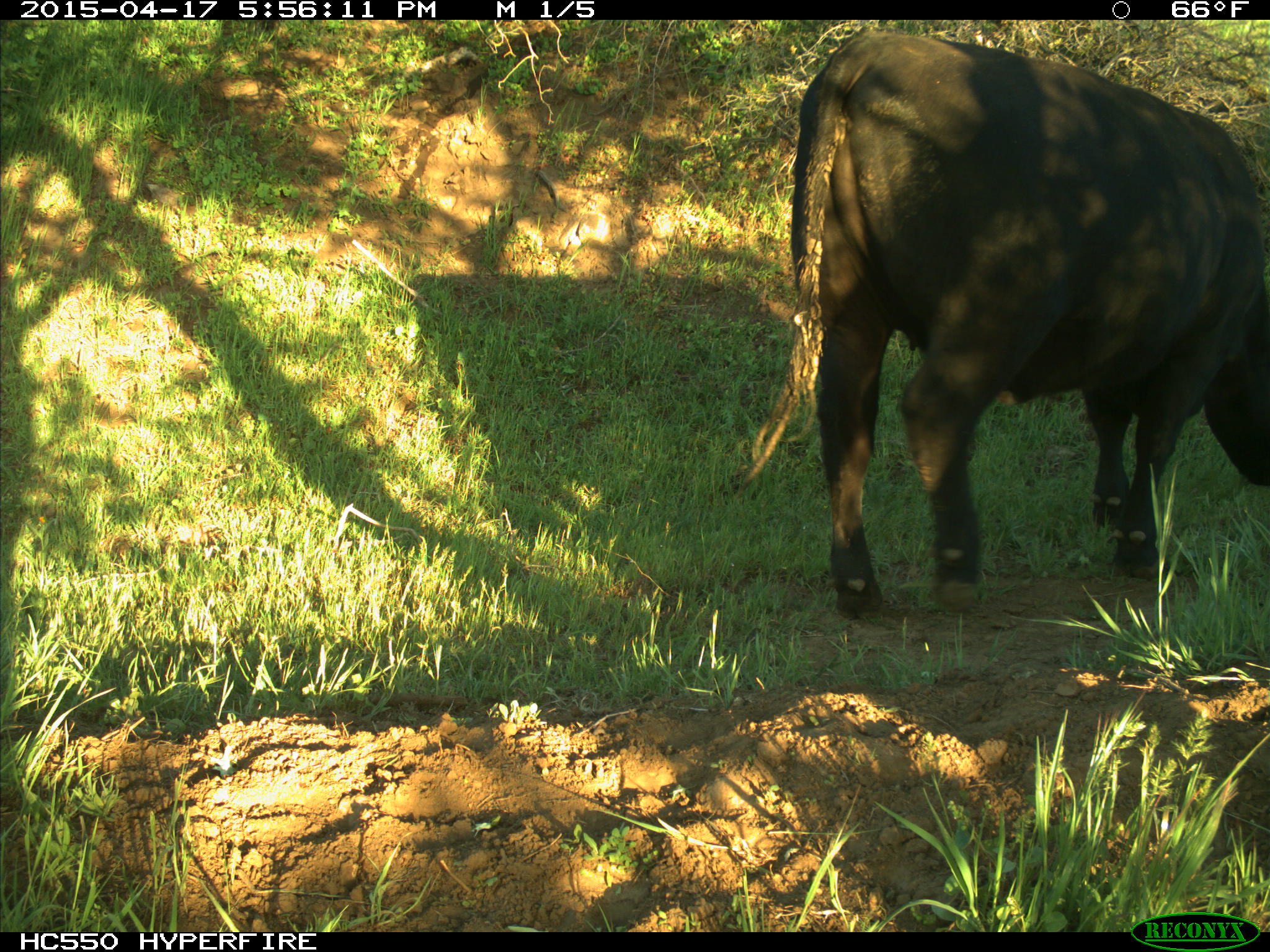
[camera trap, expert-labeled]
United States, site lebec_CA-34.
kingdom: Animalia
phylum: Chordata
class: Mammalia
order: Artiodactyla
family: Bovidae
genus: Bos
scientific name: Bos taurus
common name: domestic cow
Bos taurus (domestic cow).